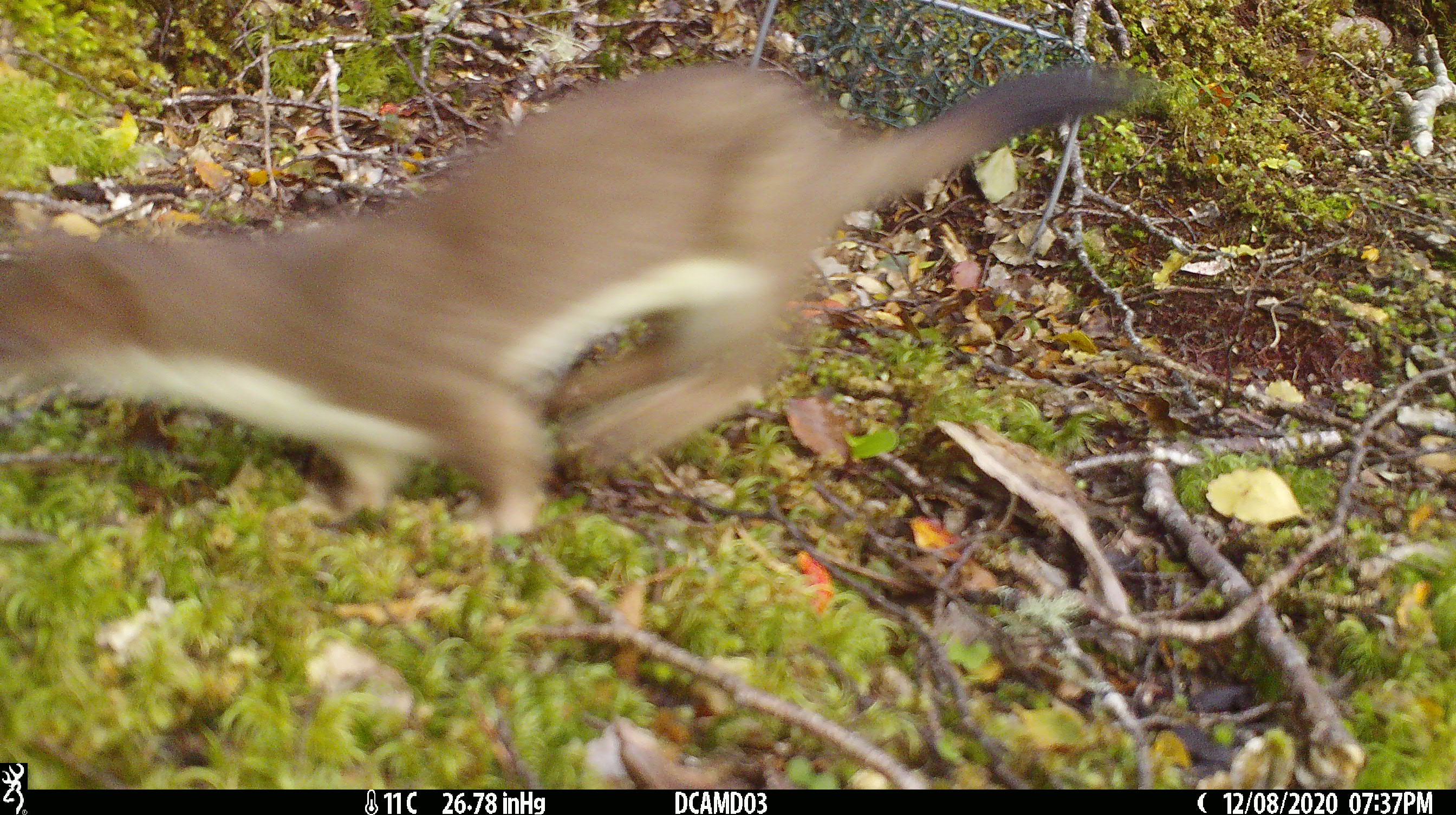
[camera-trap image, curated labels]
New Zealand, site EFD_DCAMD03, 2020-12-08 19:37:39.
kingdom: Animalia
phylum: Chordata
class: Mammalia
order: Carnivora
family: Mustelidae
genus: Mustela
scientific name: Mustela erminea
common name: stoat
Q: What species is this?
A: Stoat (Mustela erminea).